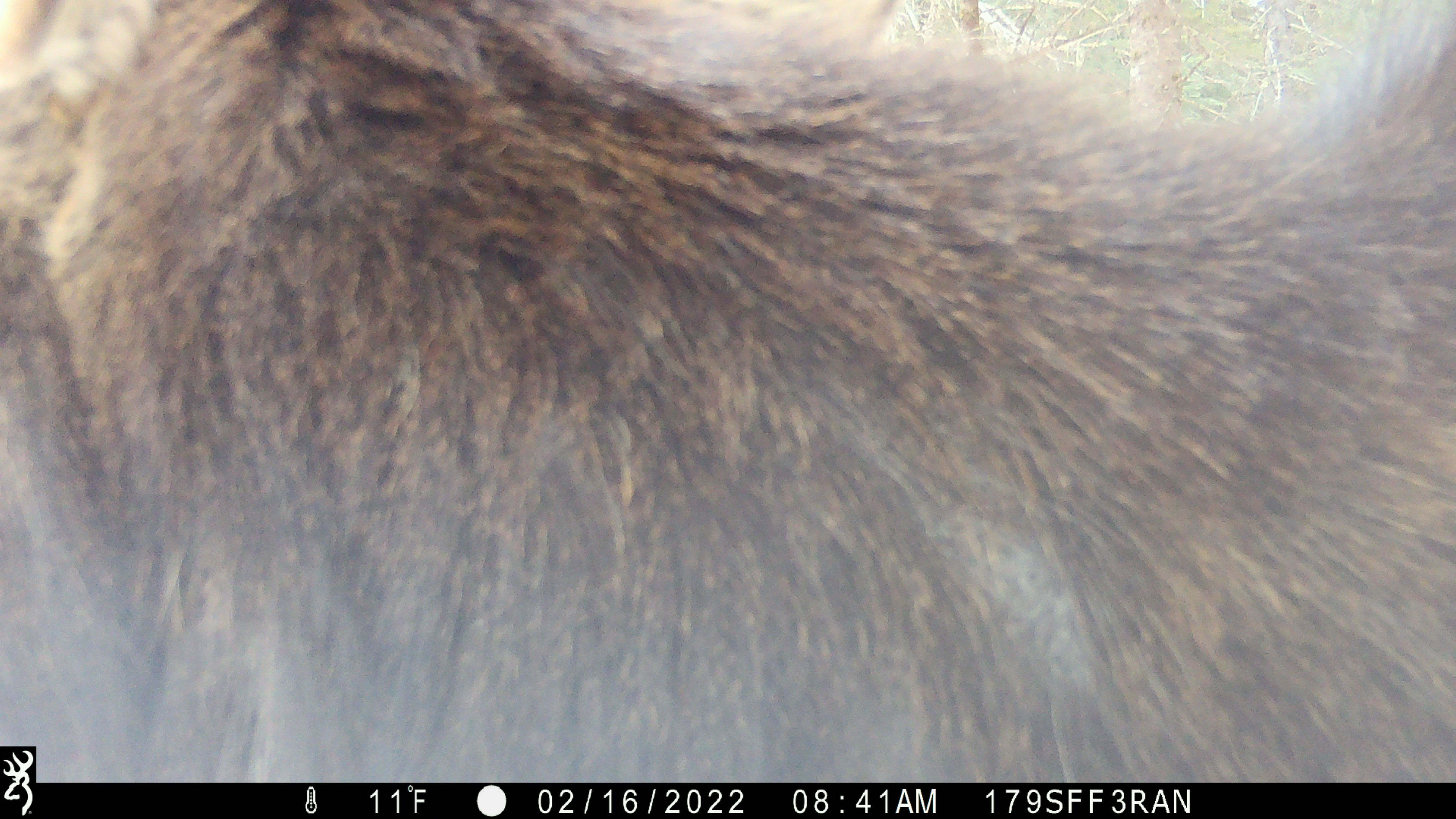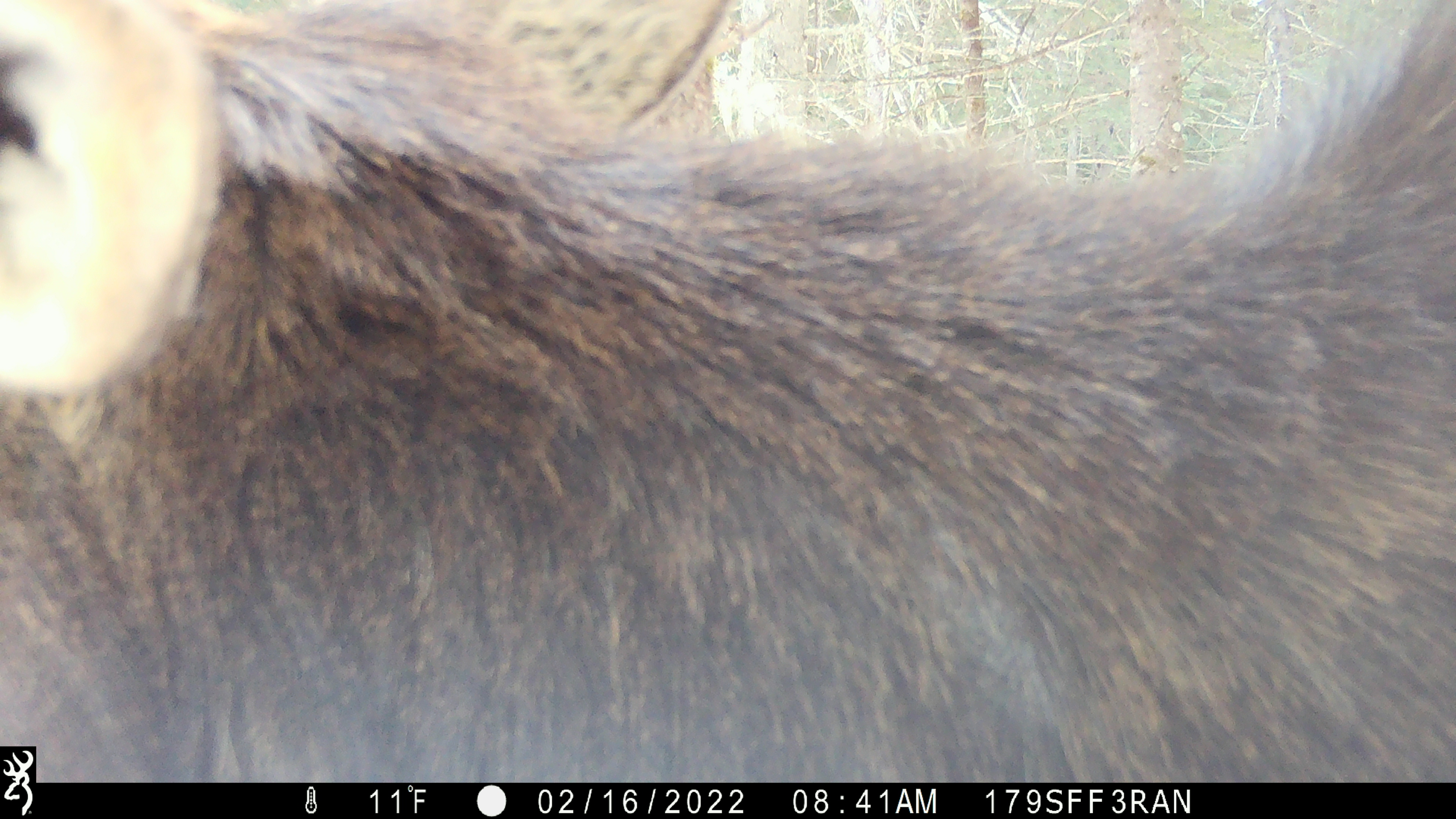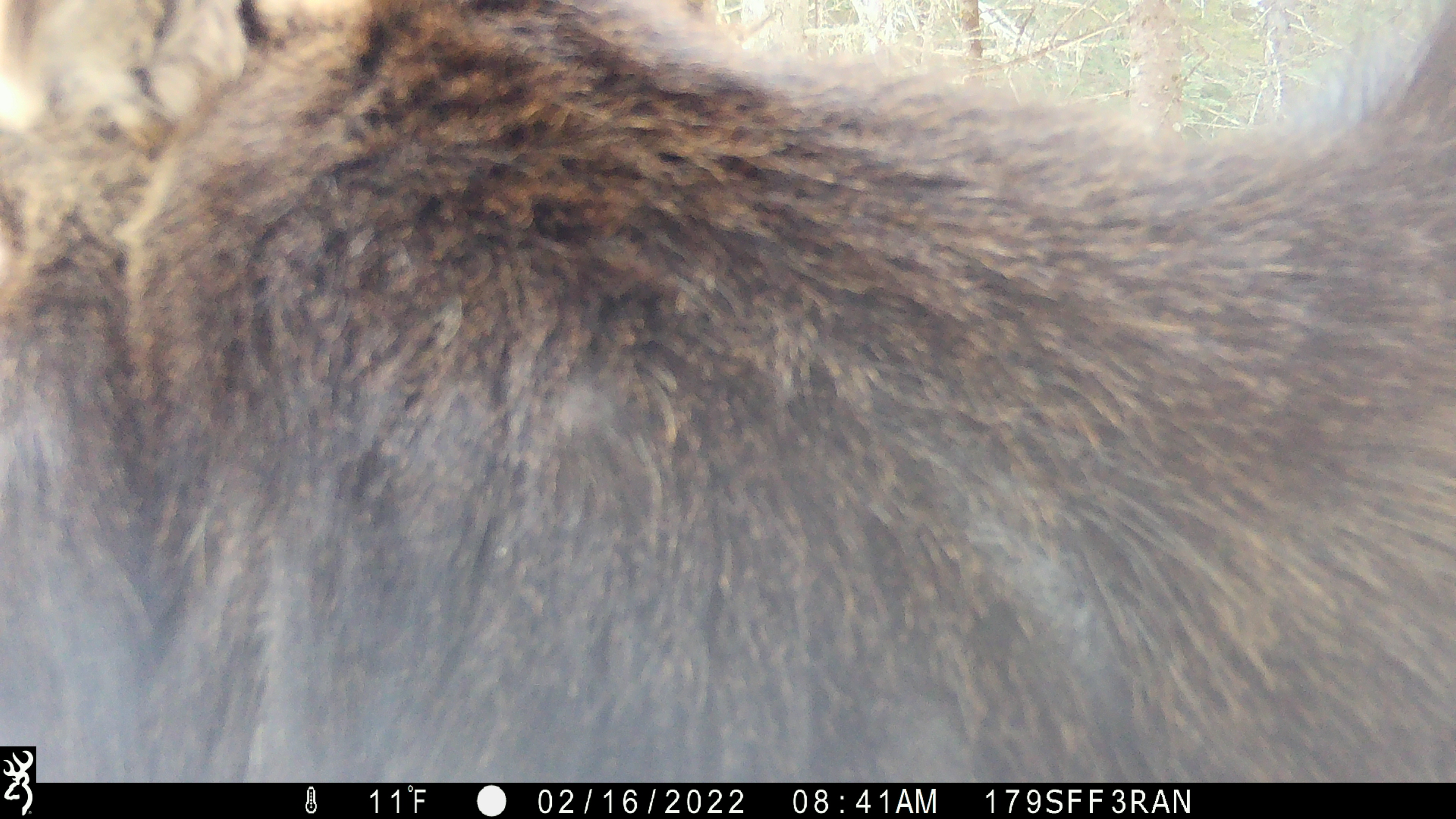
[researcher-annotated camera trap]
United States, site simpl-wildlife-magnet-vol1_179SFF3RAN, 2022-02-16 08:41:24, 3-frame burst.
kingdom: Animalia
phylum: Chordata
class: Mammalia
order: Artiodactyla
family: Cervidae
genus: Alces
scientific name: Alces alces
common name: moose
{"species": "moose (Alces alces)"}